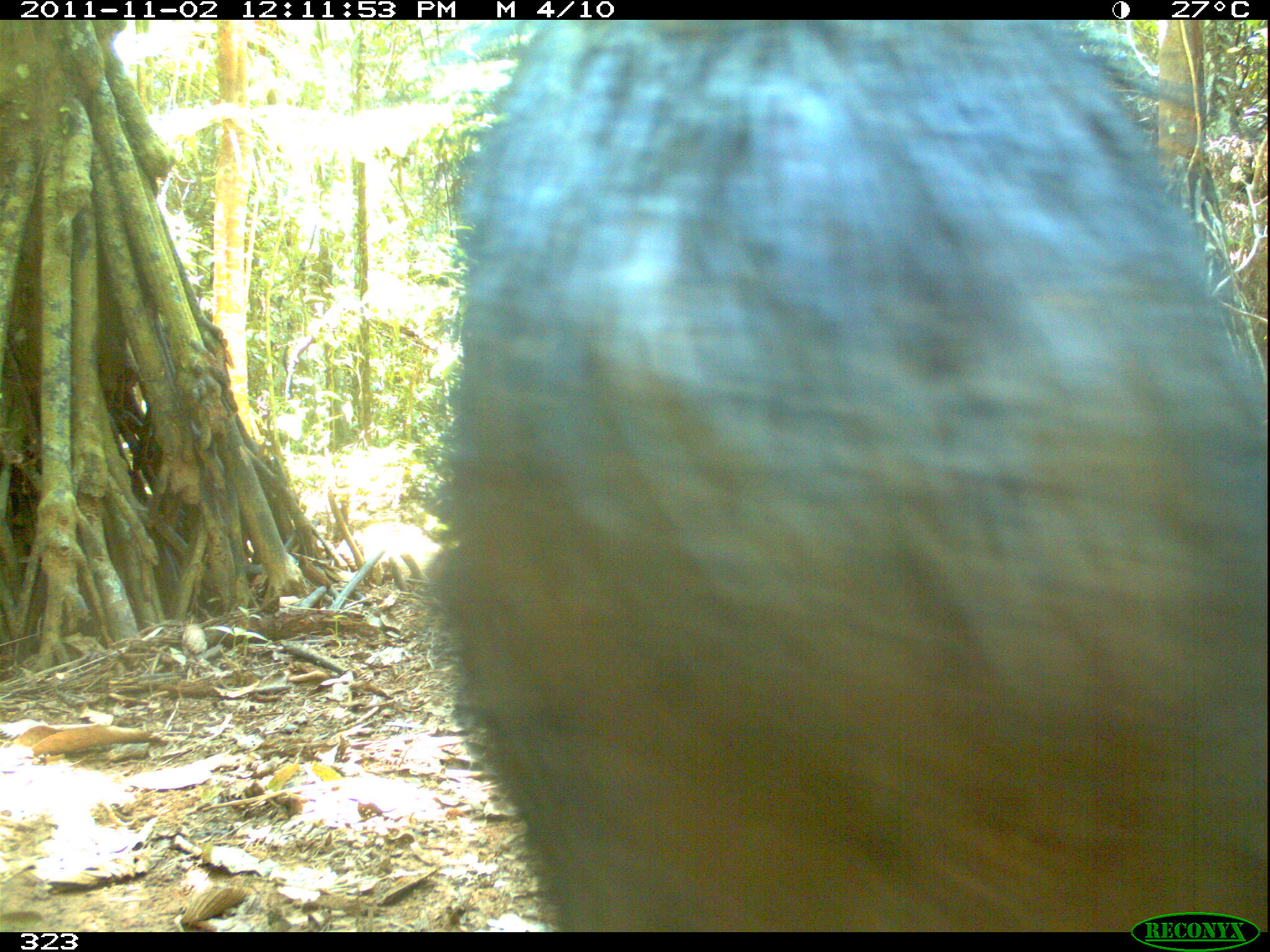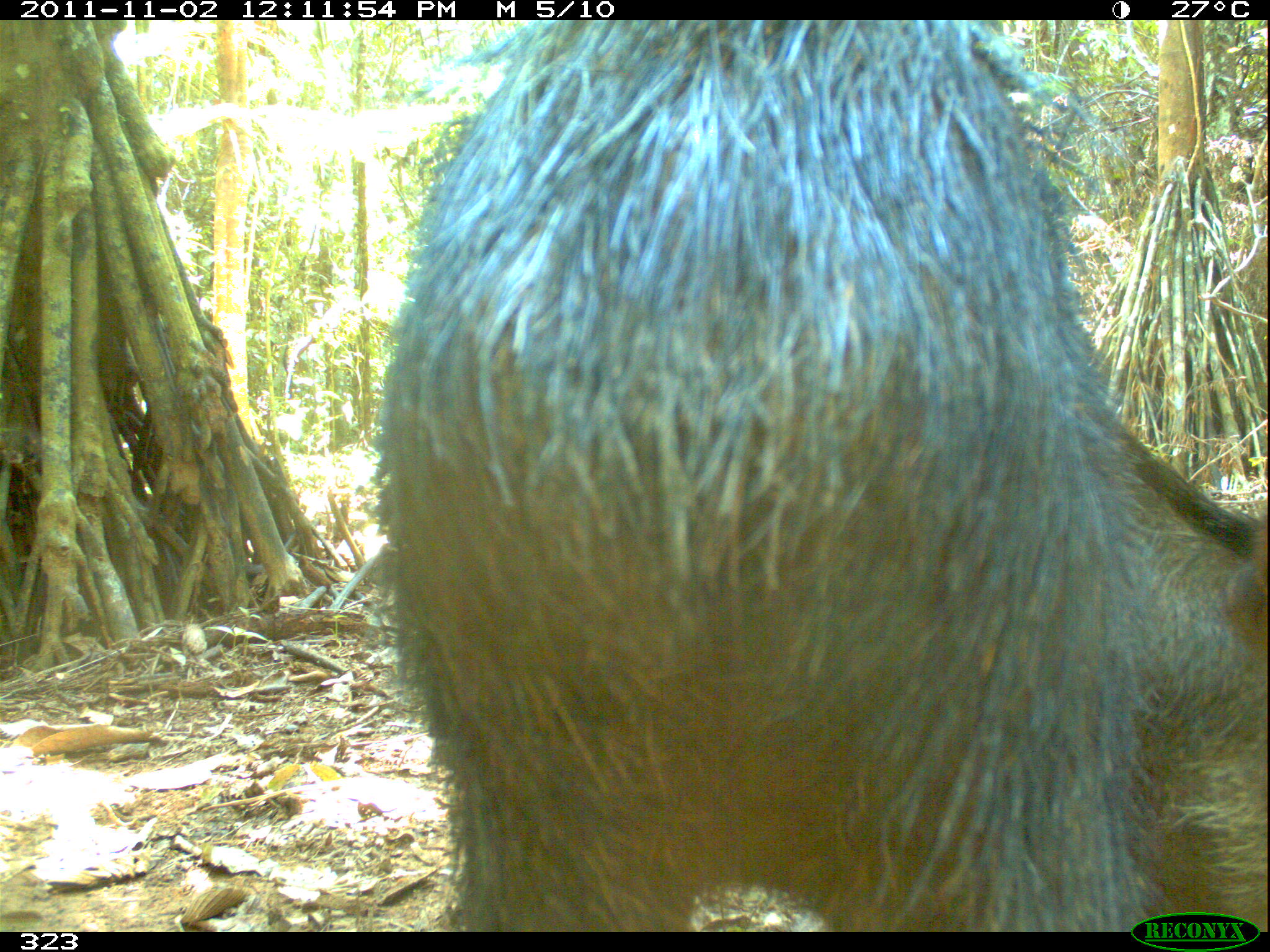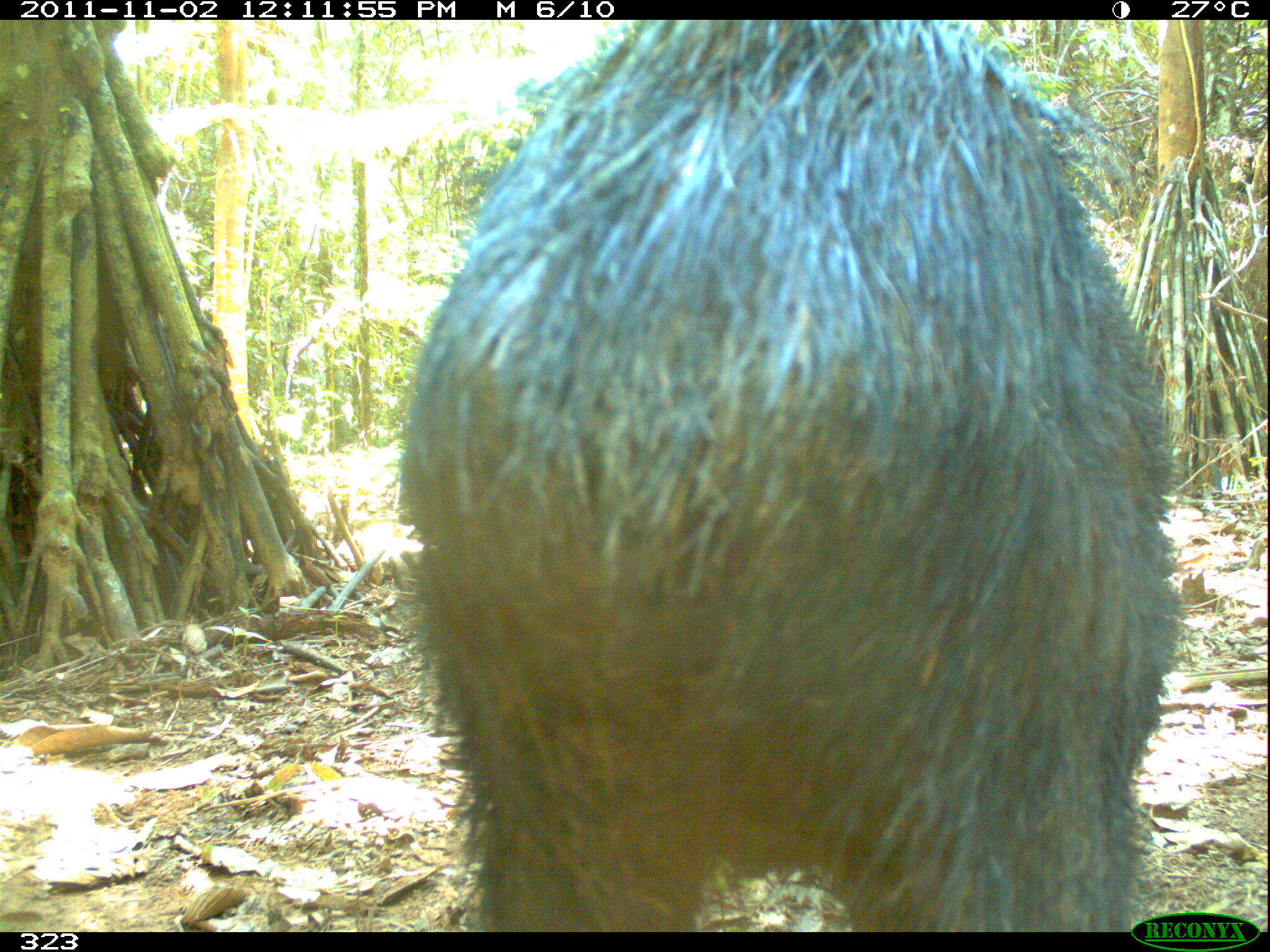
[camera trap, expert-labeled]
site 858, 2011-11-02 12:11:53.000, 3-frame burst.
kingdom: Animalia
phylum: Chordata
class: Mammalia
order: Artiodactyla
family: Tayassuidae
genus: Tayassu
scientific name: Tayassu pecari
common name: white-lipped peccary